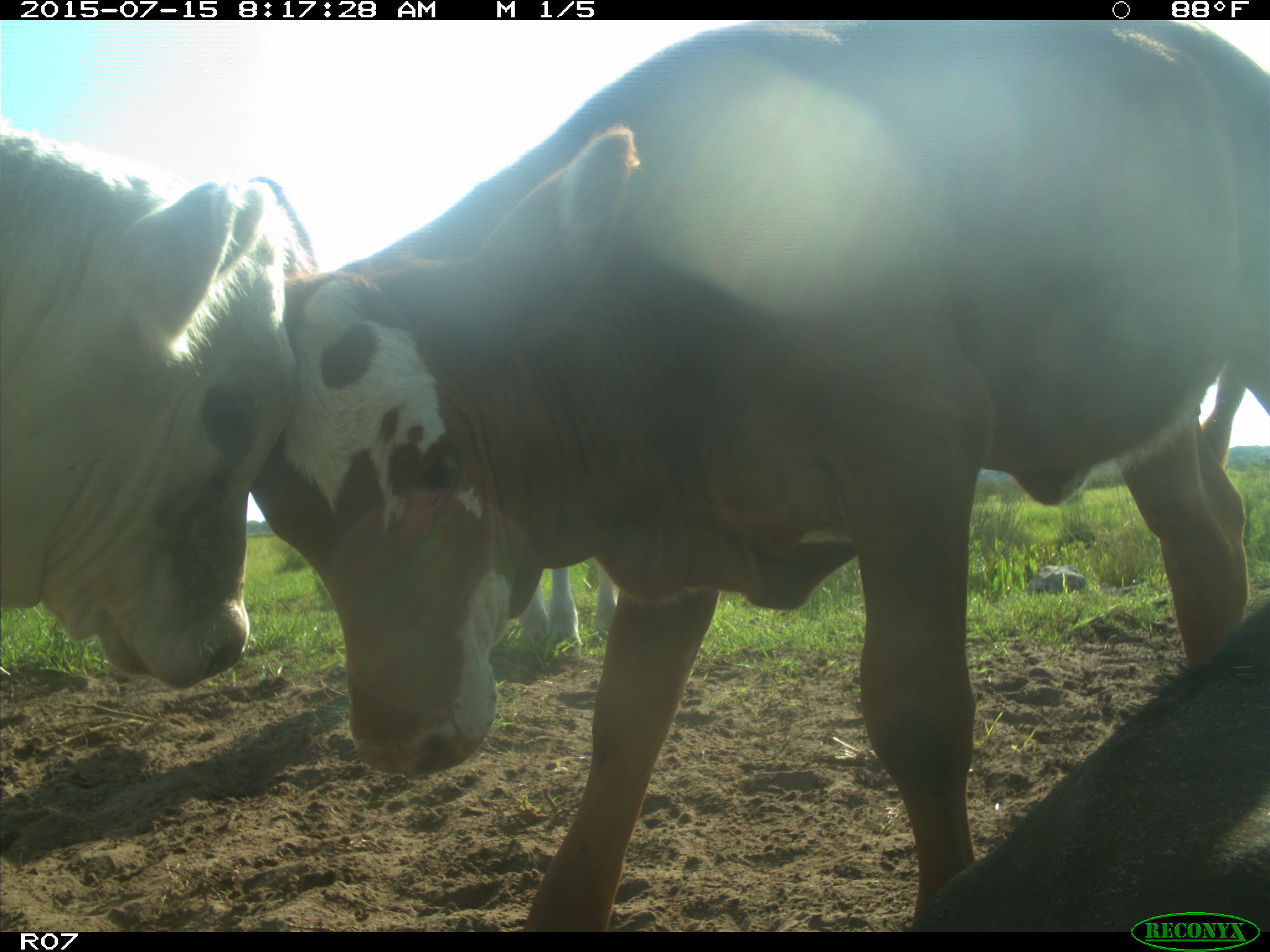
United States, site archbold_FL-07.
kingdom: Animalia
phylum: Chordata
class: Mammalia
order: Artiodactyla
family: Bovidae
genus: Bos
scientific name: Bos taurus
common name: domestic cow